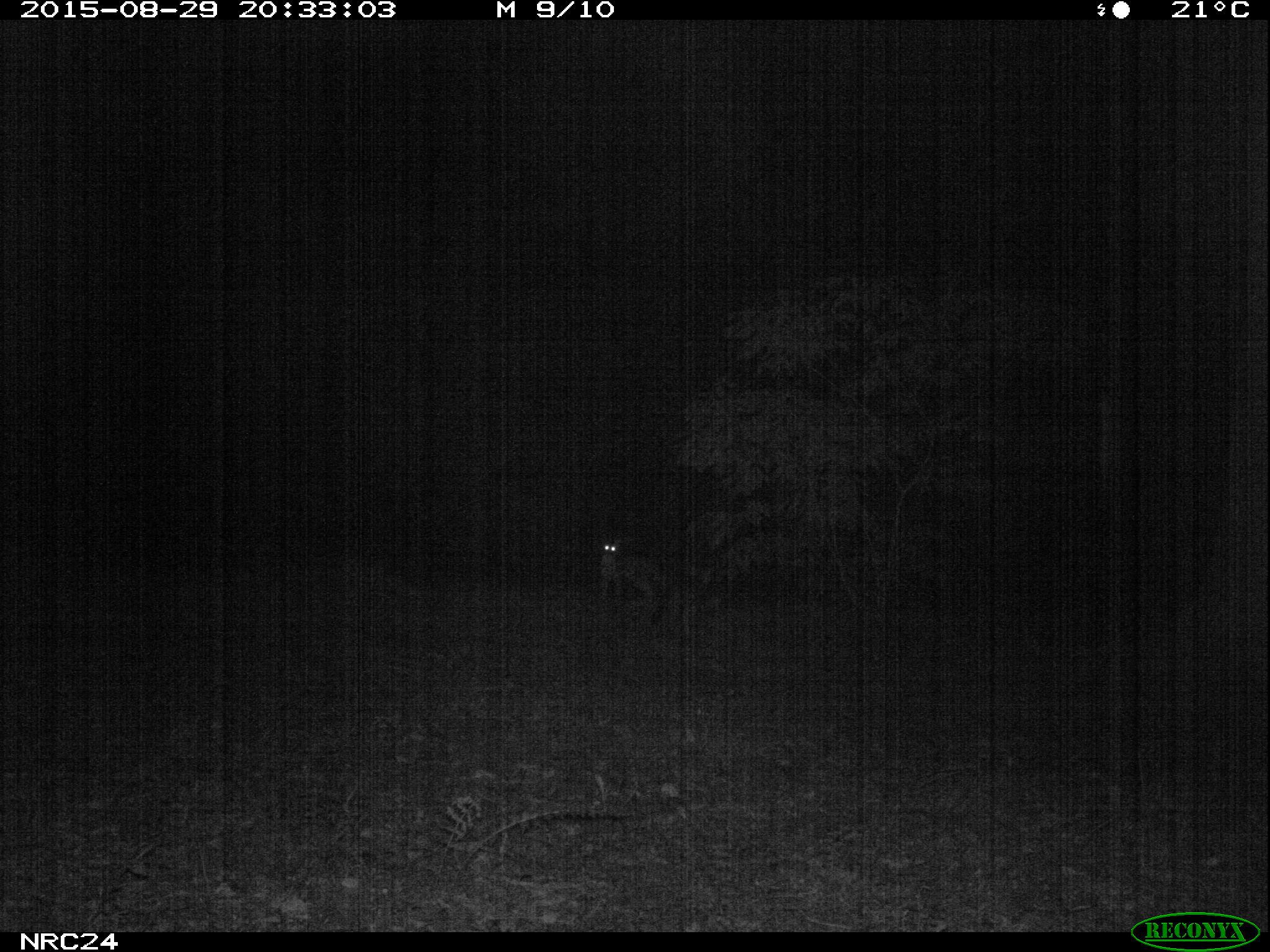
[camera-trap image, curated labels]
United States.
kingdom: Animalia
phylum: Chordata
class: Mammalia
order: Carnivora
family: Canidae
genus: Urocyon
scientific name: Urocyon cinereoargenteus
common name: gray fox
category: Grey Fox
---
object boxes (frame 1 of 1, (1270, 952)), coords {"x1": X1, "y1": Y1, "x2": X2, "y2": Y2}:
Grey Fox: {"x1": 590, "y1": 535, "x2": 678, "y2": 610}